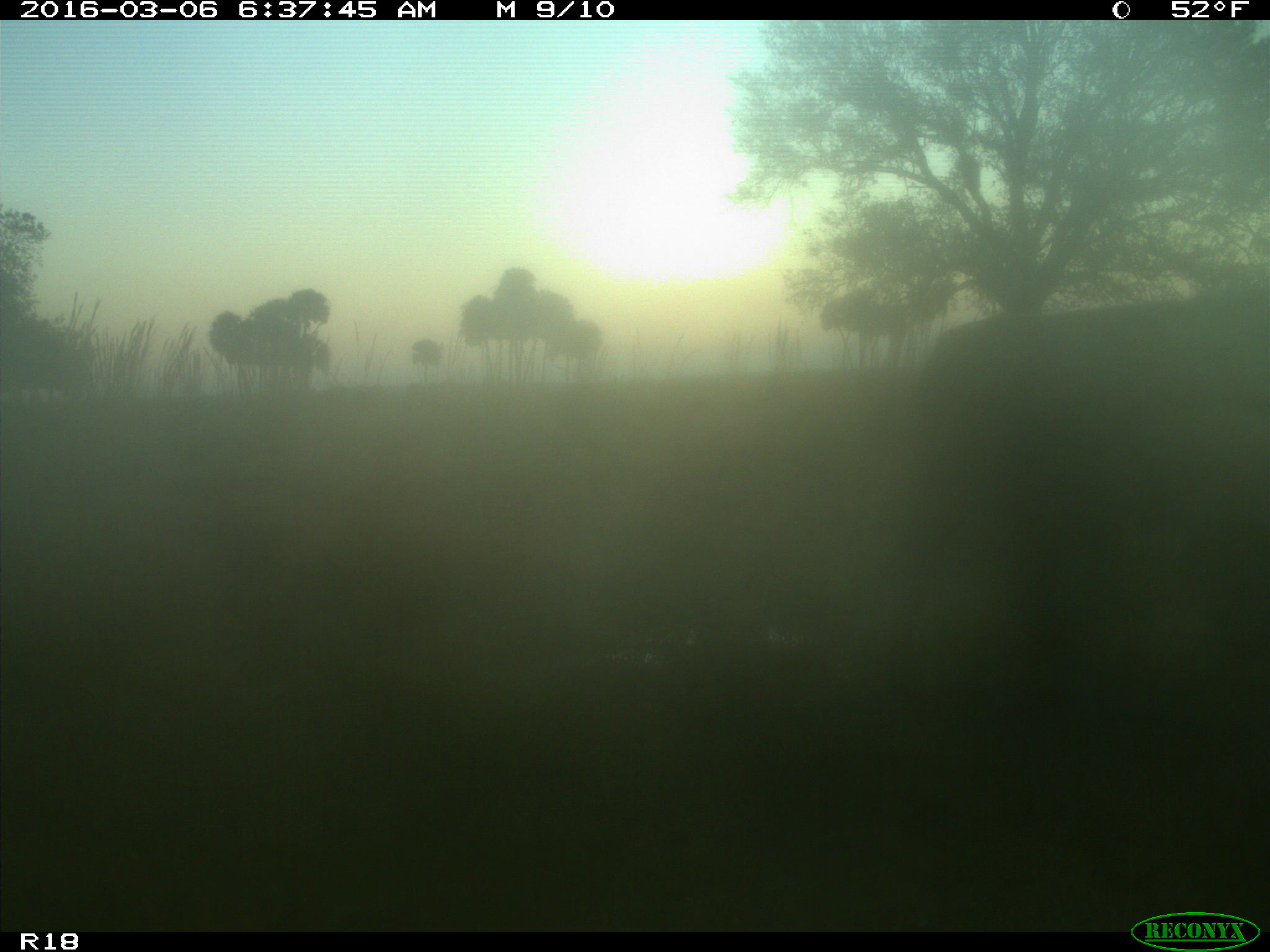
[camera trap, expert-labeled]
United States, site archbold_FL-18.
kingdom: Animalia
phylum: Chordata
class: Mammalia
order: Artiodactyla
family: Bovidae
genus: Bos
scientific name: Bos taurus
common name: domestic cow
Bos taurus (domestic cow).